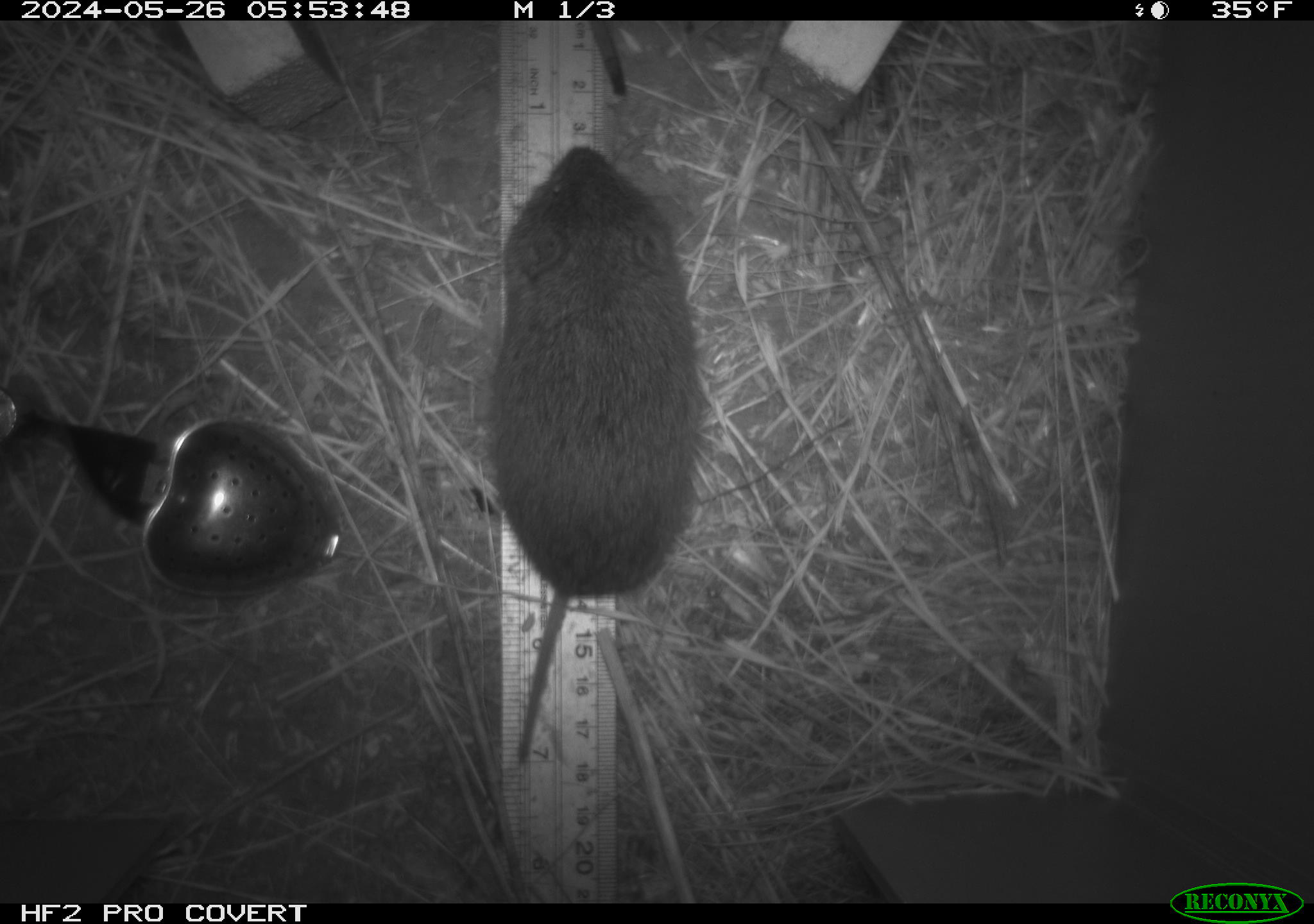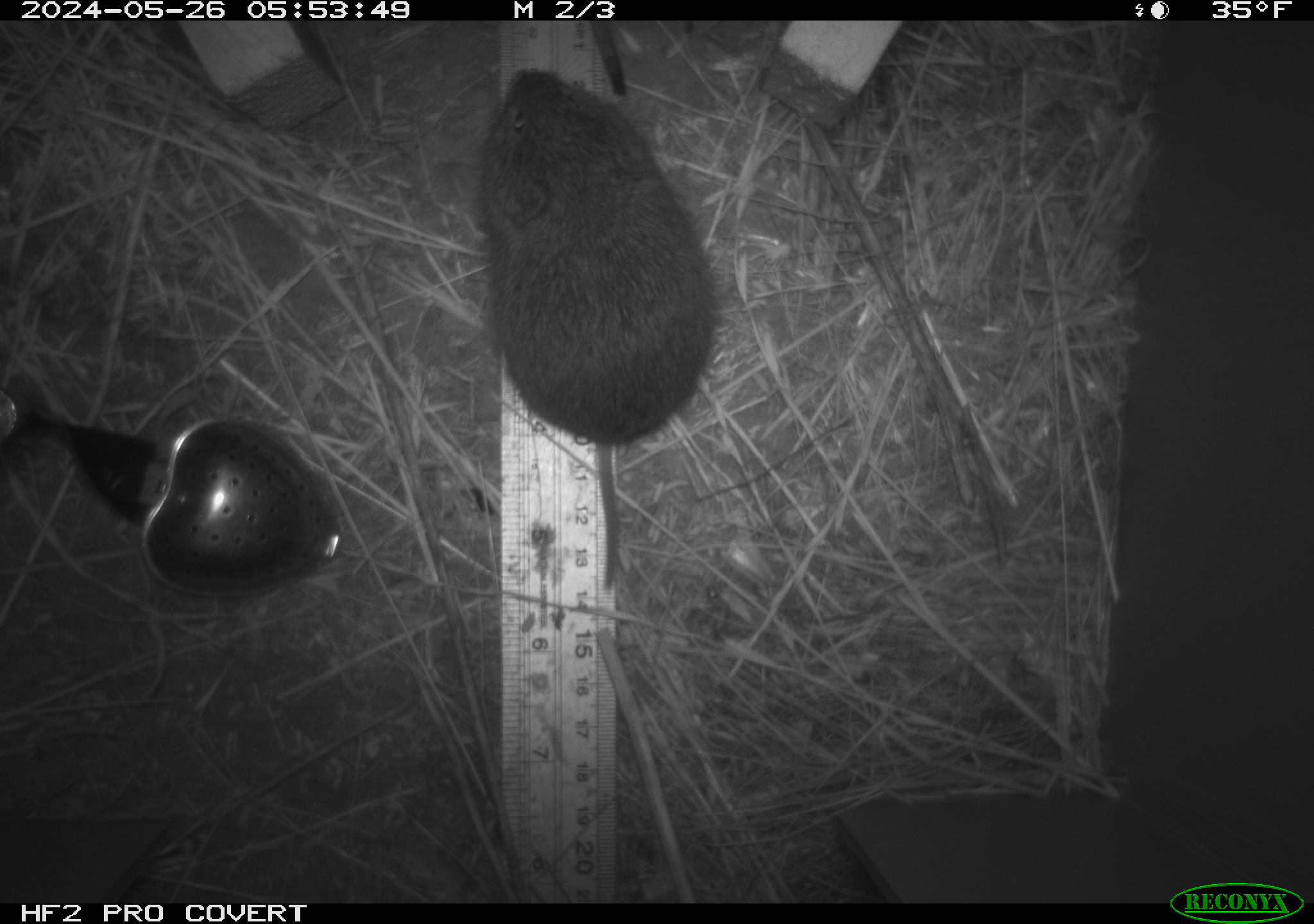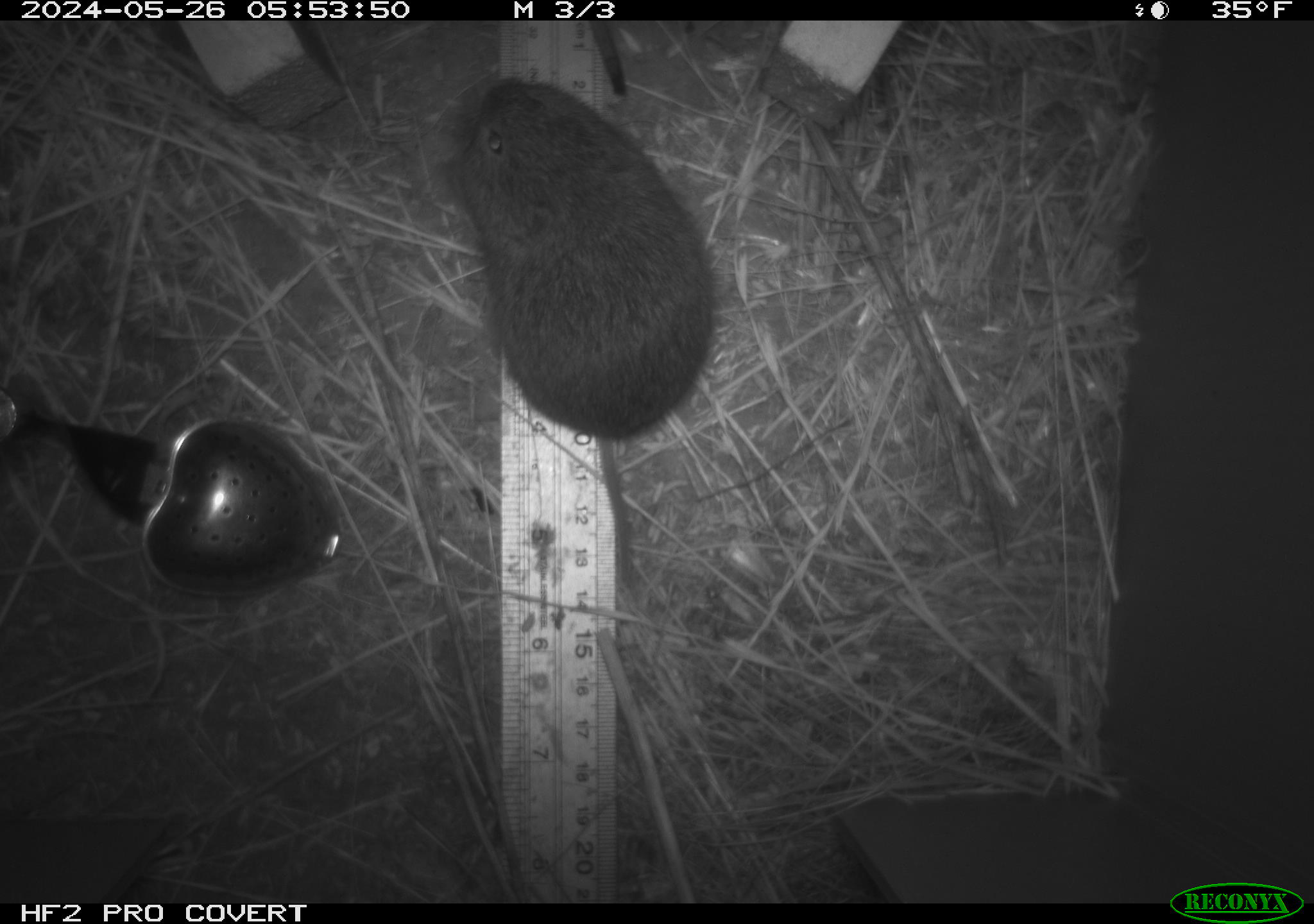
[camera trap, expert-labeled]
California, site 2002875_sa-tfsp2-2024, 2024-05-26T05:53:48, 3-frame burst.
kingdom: Animalia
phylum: Chordata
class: Mammalia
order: Rodentia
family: Cricetidae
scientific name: Arvicolinae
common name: voles, lemmings, and muskrats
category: arvicolinae subfamily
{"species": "arvicolinae subfamily (voles, lemmings, and muskrats) (Arvicolinae)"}